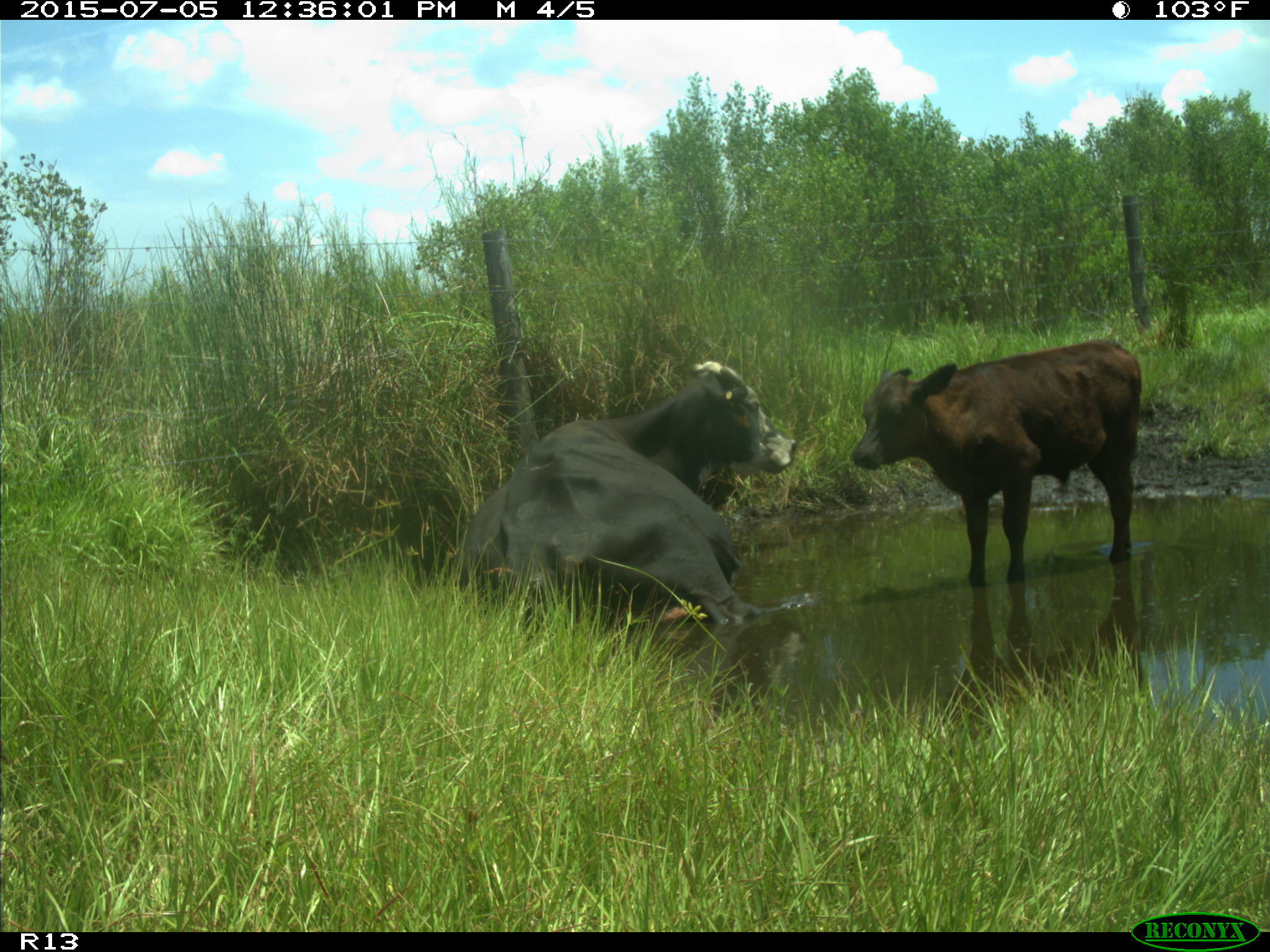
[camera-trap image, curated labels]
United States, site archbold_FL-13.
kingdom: Animalia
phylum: Chordata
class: Mammalia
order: Artiodactyla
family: Bovidae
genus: Bos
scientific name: Bos taurus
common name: domestic cow